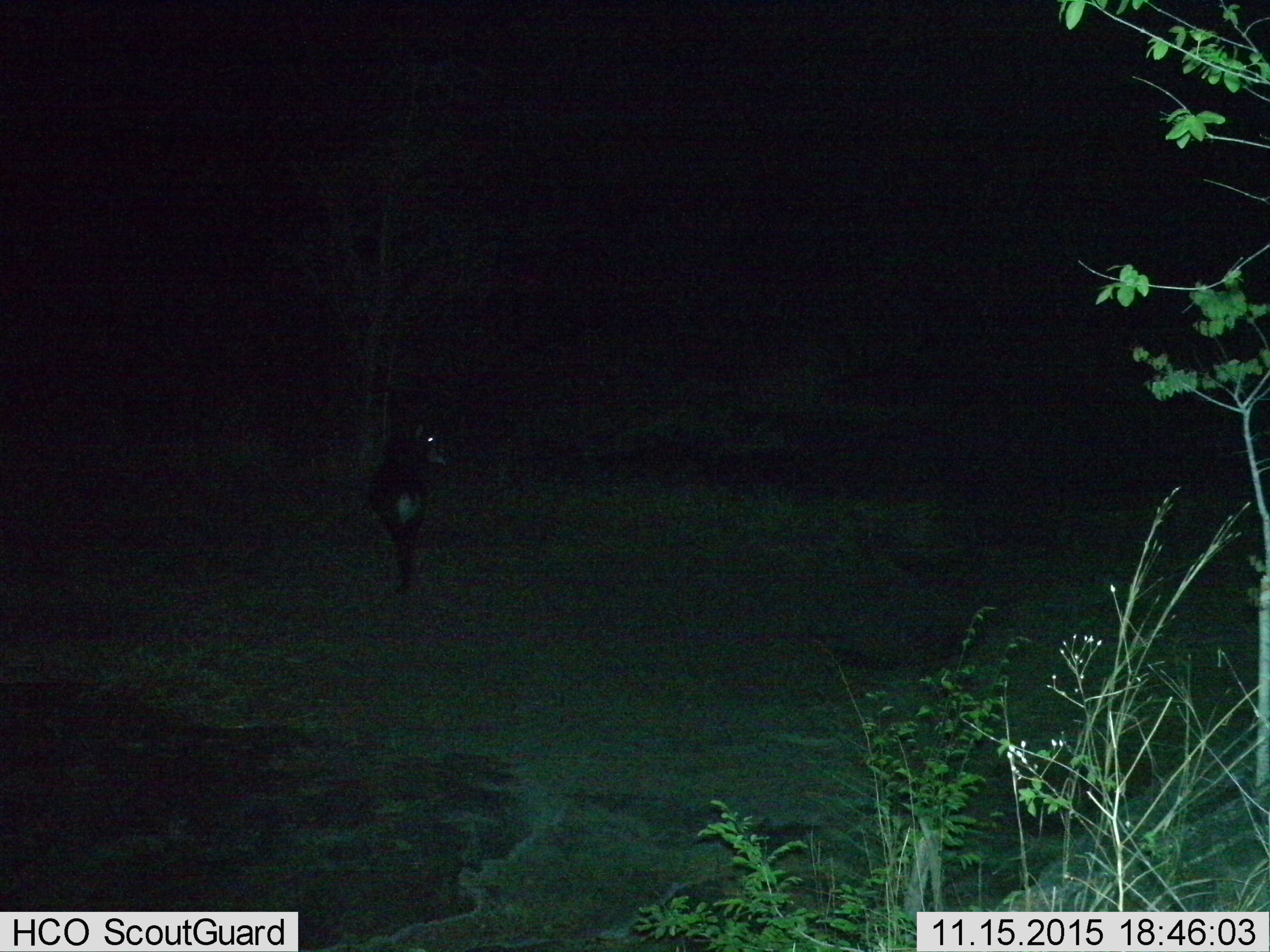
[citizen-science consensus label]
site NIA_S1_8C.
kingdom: Animalia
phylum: Chordata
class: Mammalia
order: Artiodactyla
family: Bovidae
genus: Hippotragus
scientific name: Hippotragus niger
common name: sable antelope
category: sable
Sable (sable antelope) (Hippotragus niger), count 1. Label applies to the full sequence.